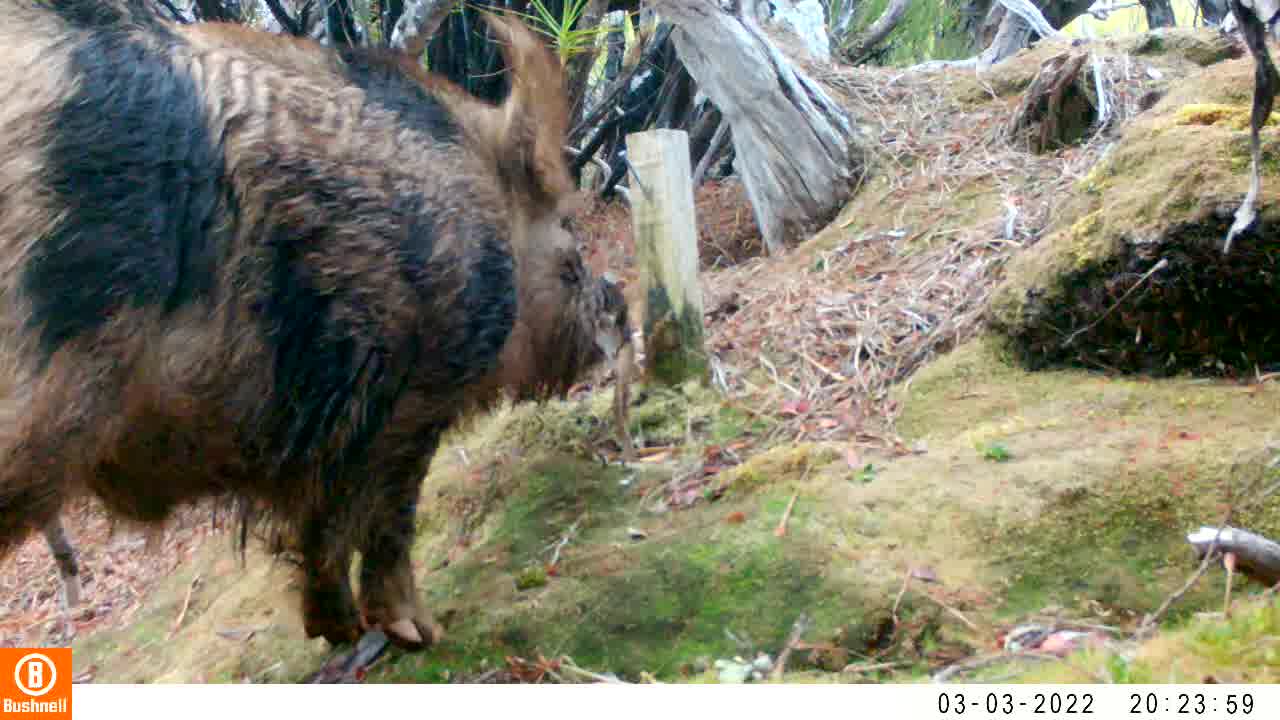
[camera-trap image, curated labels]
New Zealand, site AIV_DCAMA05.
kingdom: Animalia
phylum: Chordata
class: Mammalia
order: Artiodactyla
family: Suidae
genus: Sus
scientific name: Sus scrofa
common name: pig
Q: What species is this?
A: Pig (Sus scrofa).